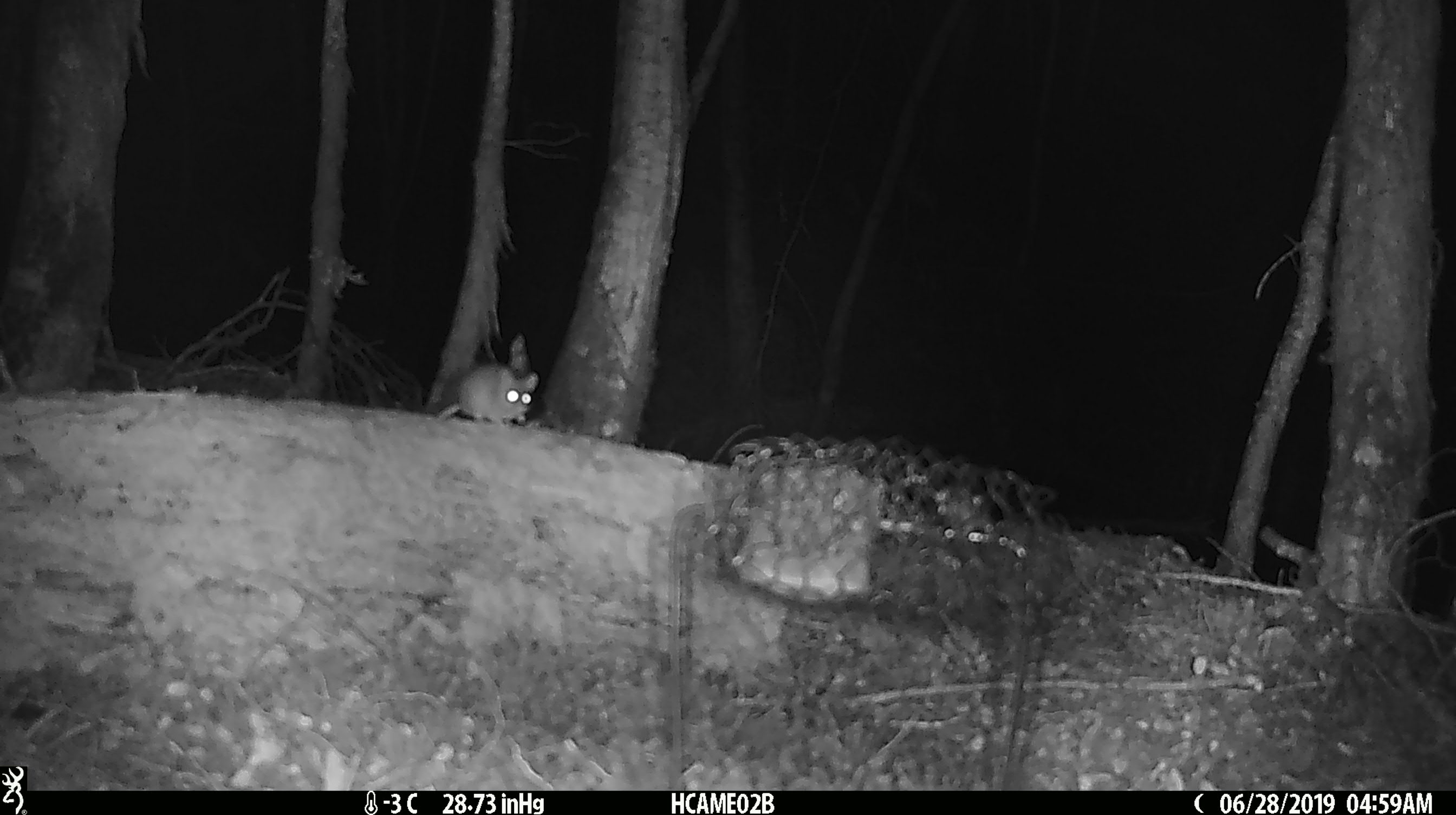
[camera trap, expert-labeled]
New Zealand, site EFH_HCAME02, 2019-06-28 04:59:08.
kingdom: Animalia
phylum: Chordata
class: Mammalia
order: Rodentia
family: Muridae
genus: Mus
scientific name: Mus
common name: mouse